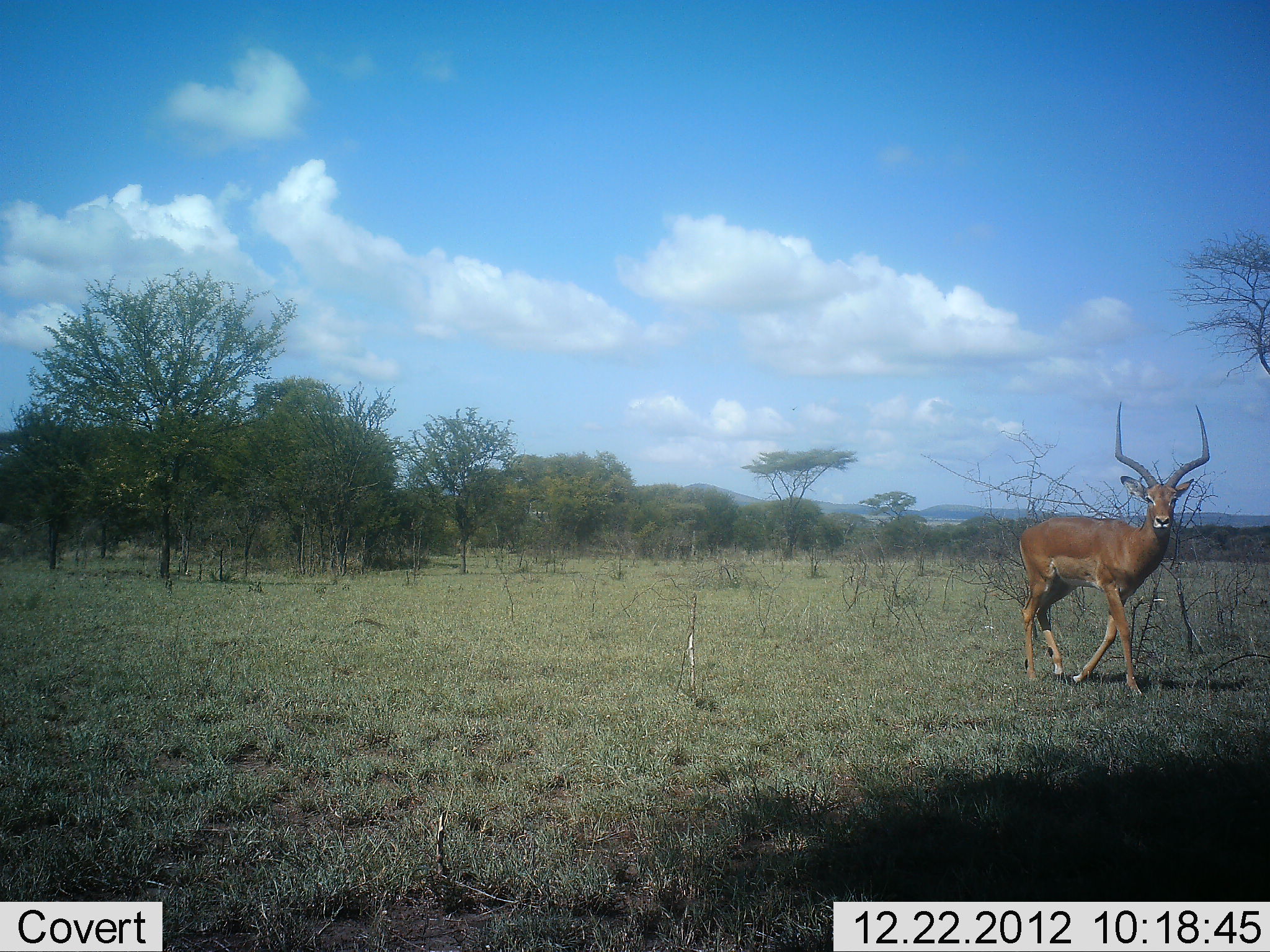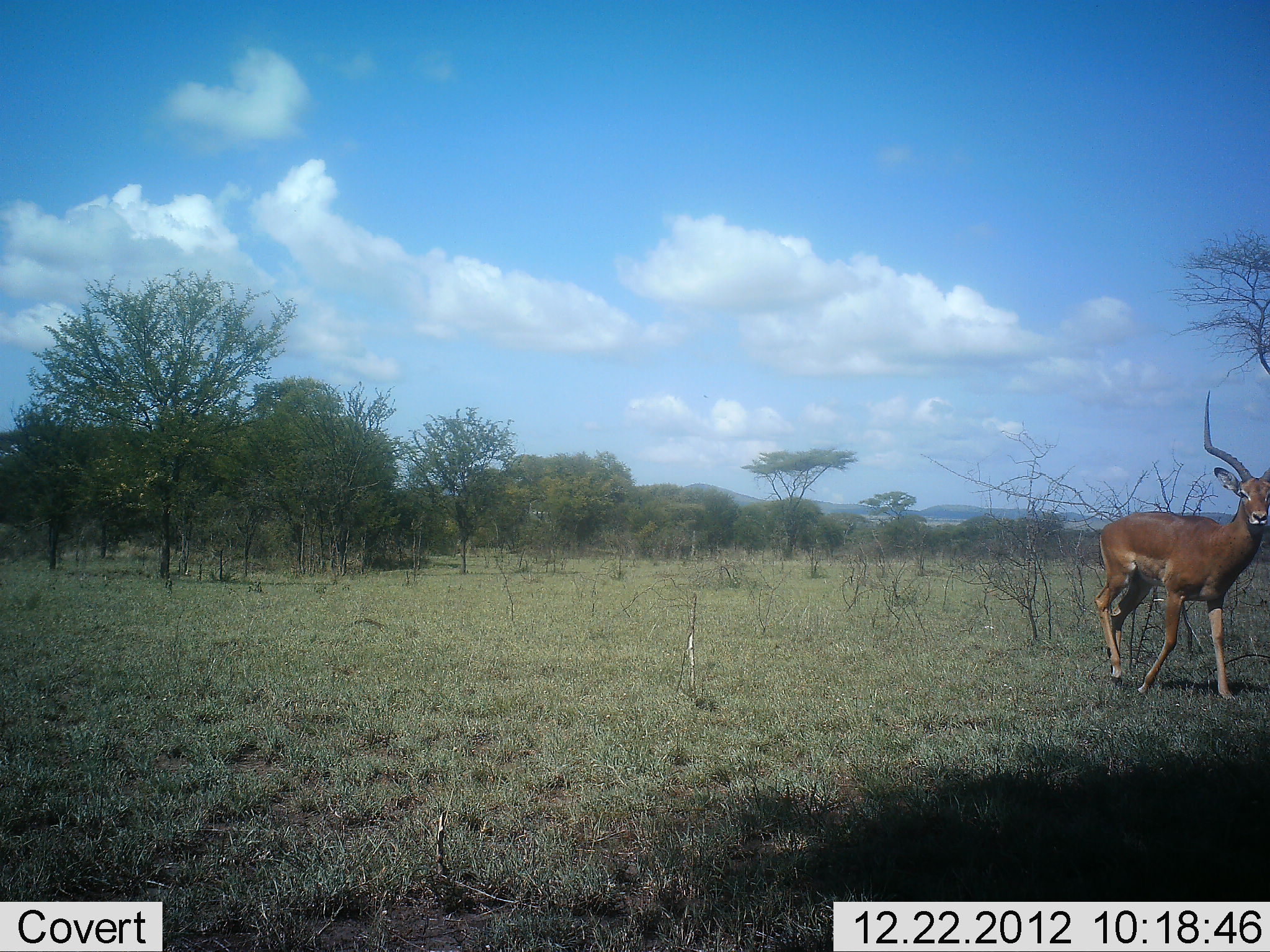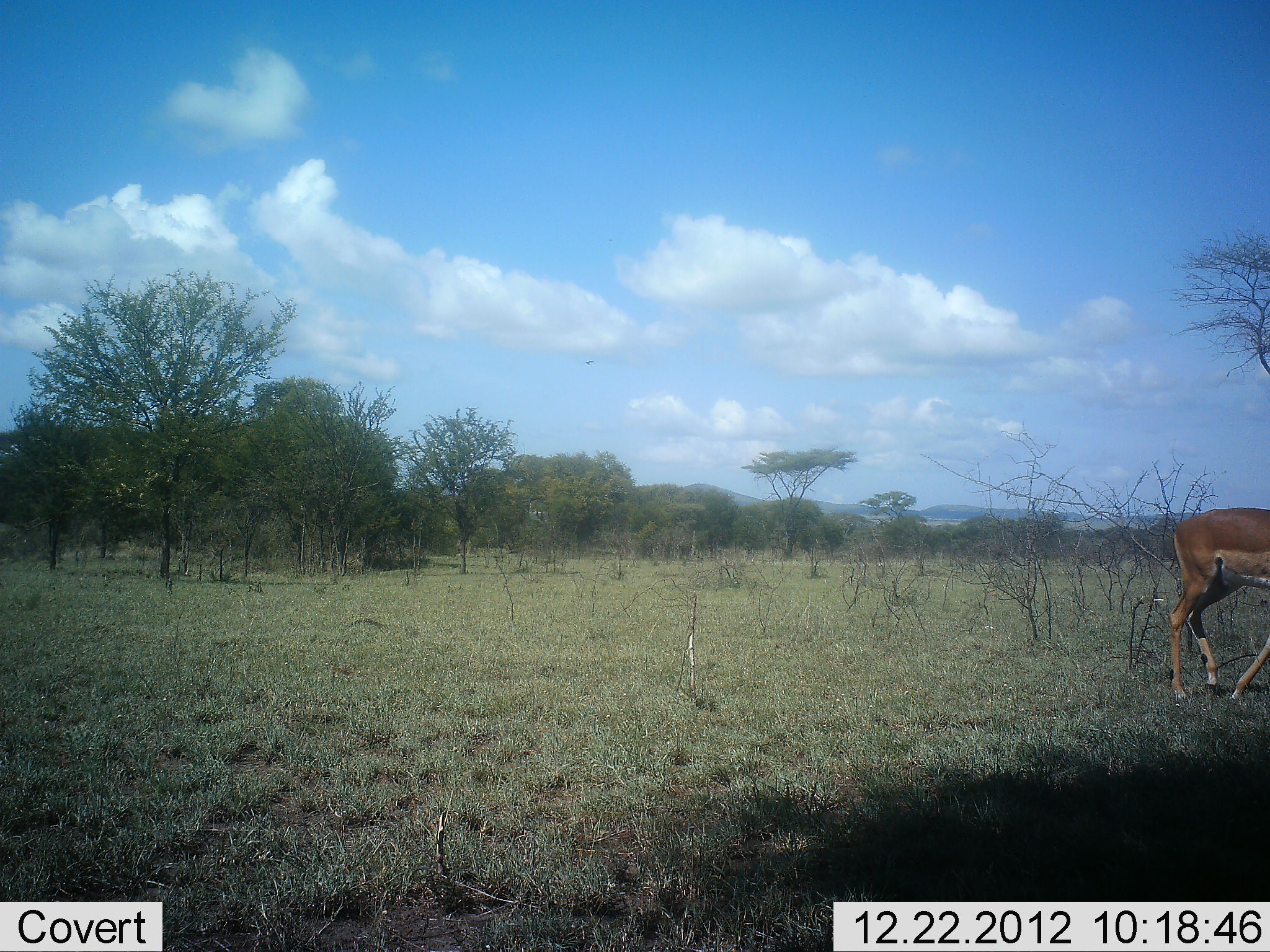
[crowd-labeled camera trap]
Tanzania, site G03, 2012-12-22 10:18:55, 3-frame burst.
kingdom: Animalia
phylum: Chordata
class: Mammalia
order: Artiodactyla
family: Bovidae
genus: Aepyceros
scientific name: Aepyceros melampus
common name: impala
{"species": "impala (Aepyceros melampus)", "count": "1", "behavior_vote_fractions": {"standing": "29%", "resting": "0%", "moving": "75%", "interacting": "0%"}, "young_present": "0%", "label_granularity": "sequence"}